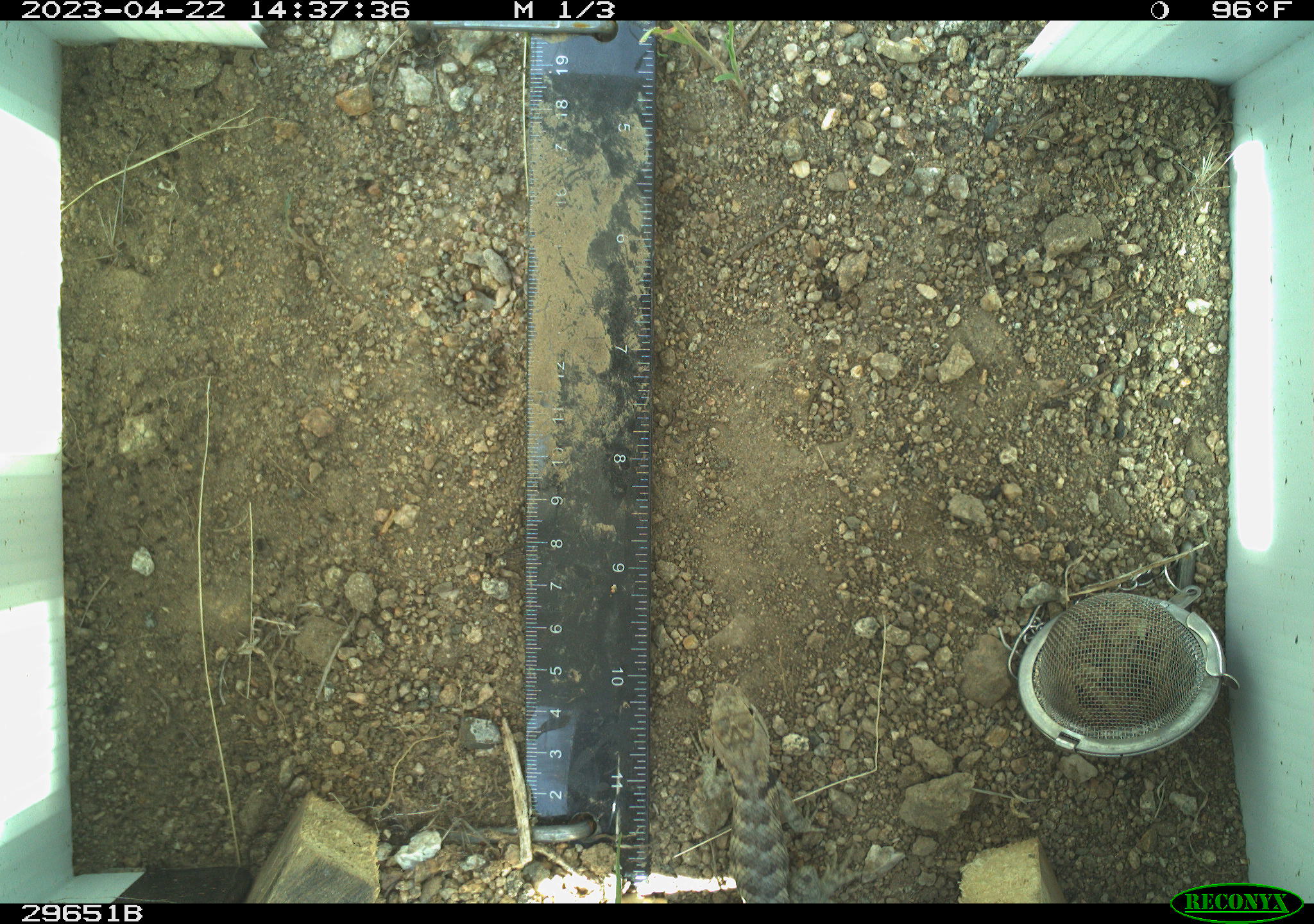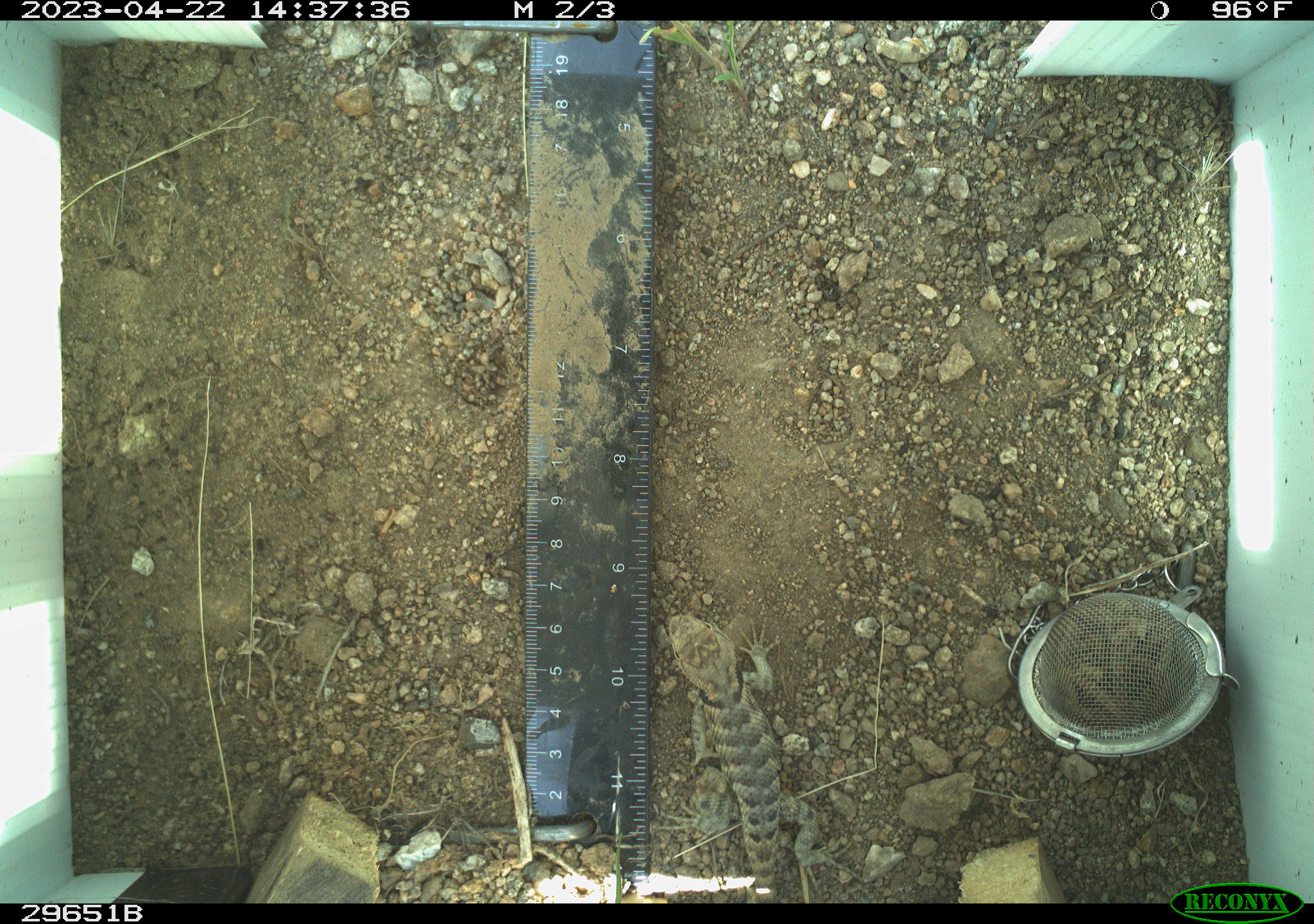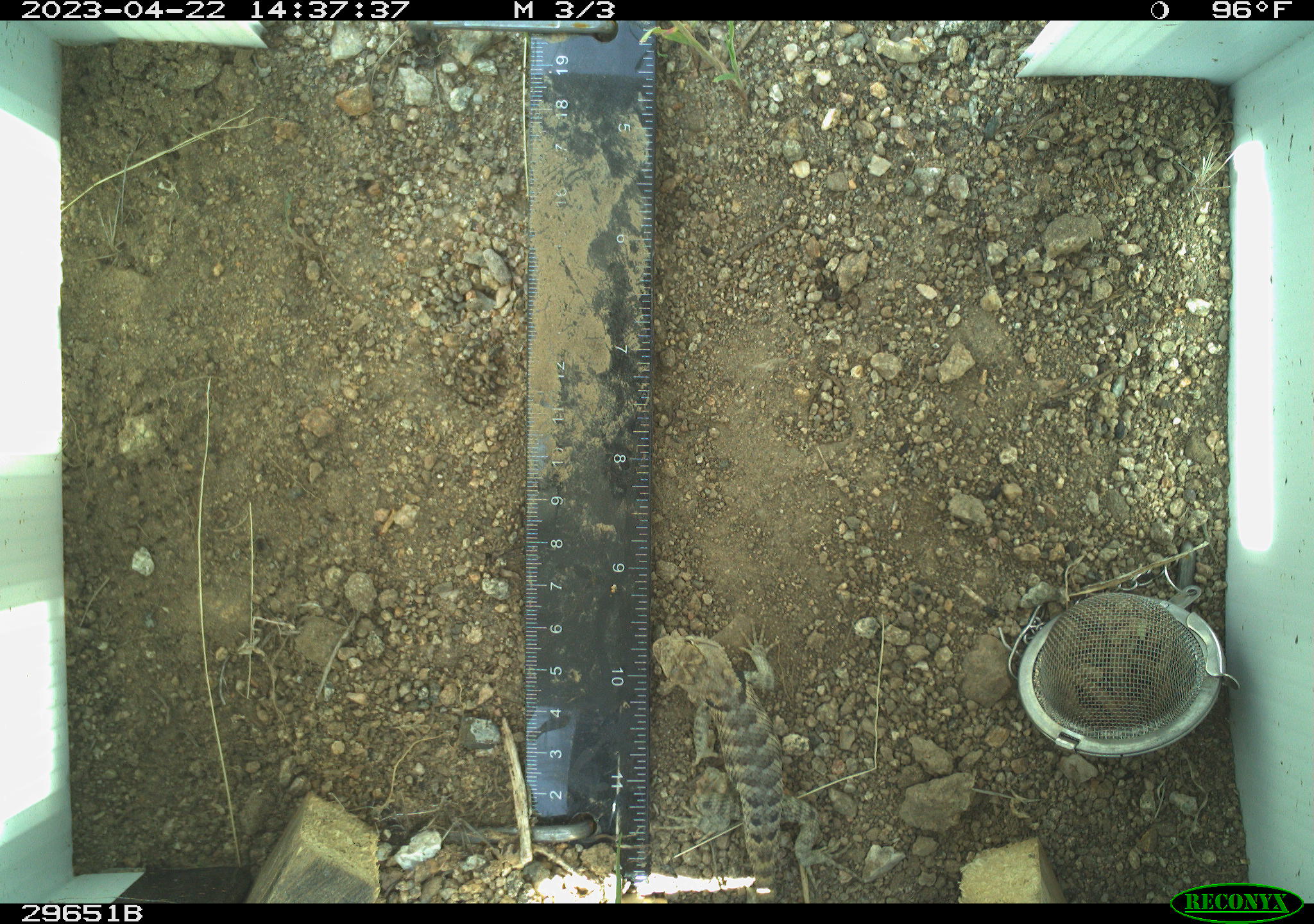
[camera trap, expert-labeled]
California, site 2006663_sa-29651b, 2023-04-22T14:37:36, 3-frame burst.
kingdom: Animalia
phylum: Chordata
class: Reptilia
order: Squamata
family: Phrynosomatidae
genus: Sceloporus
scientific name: Sceloporus uniformis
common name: yellow-backed spiny lizard